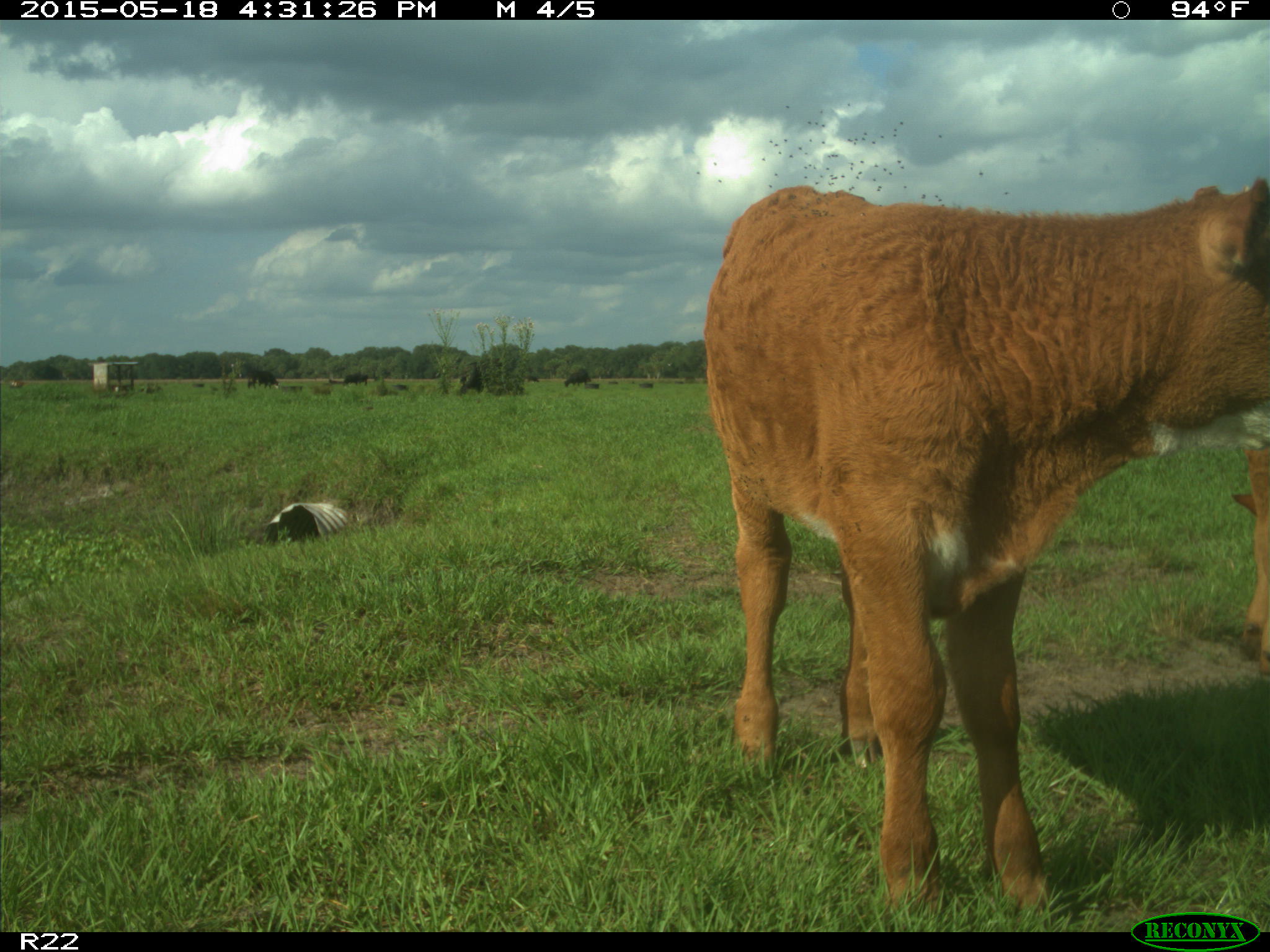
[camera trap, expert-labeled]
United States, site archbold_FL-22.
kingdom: Animalia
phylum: Chordata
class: Mammalia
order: Artiodactyla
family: Bovidae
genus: Bos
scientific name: Bos taurus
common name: domestic cow